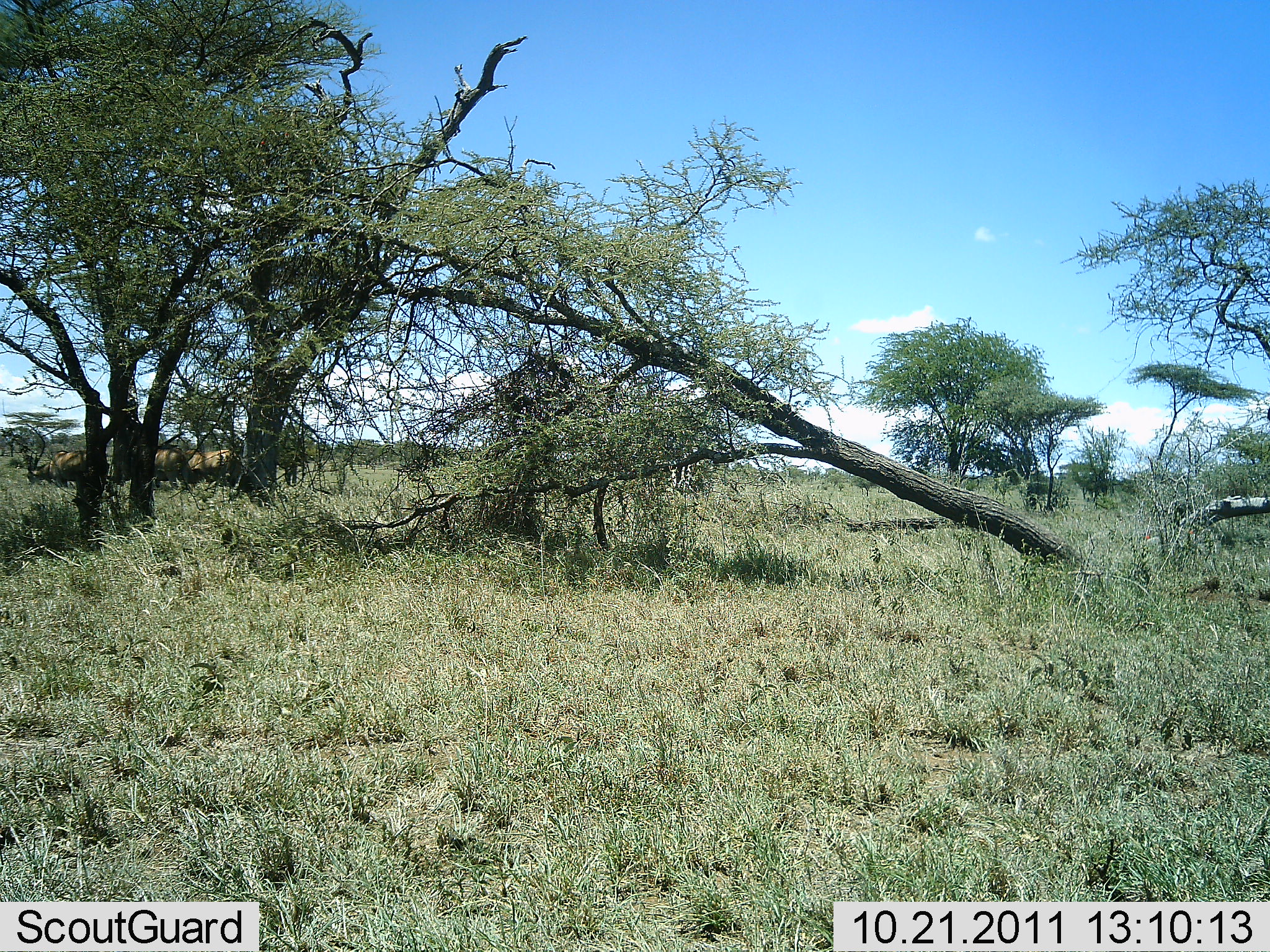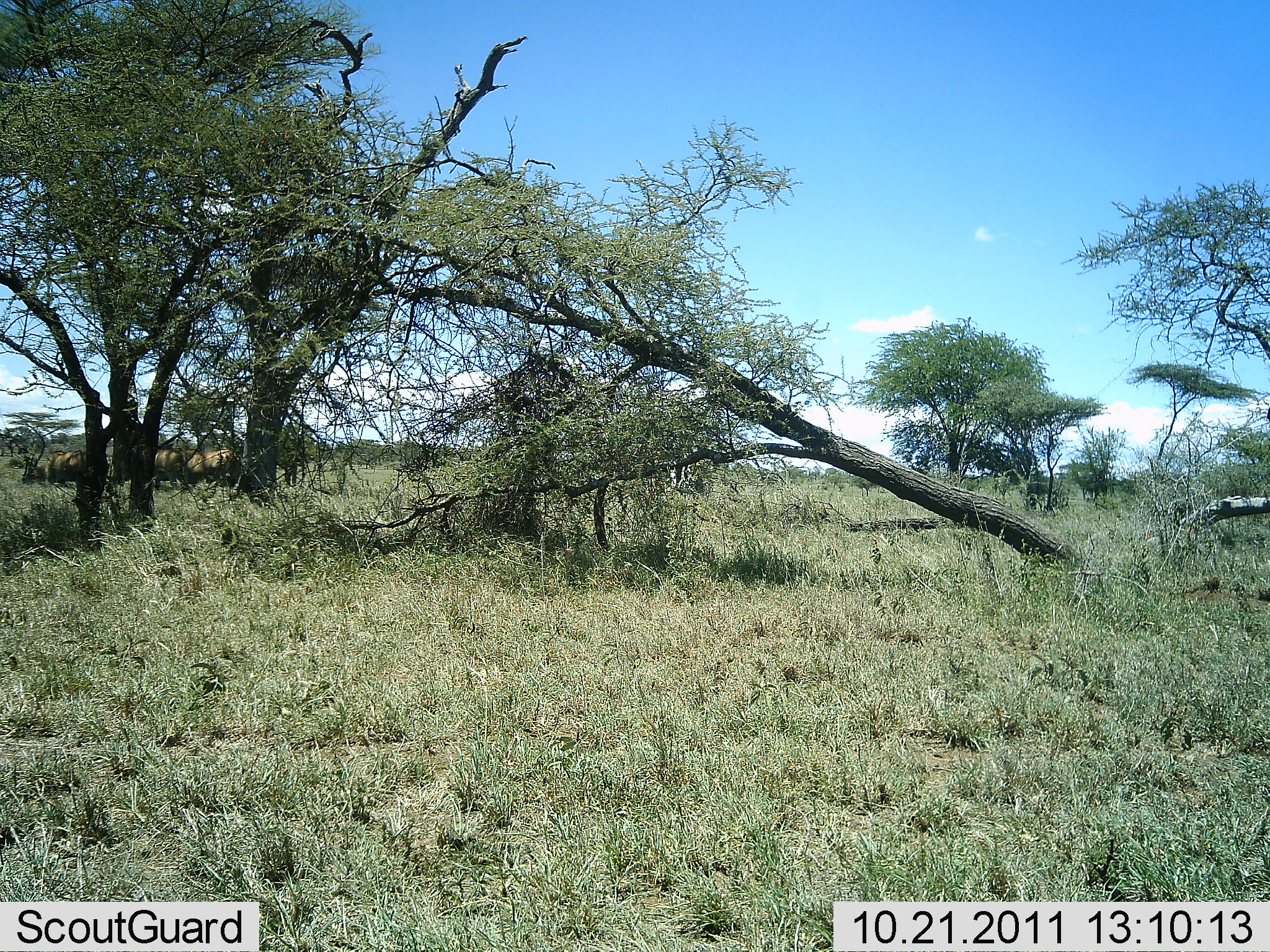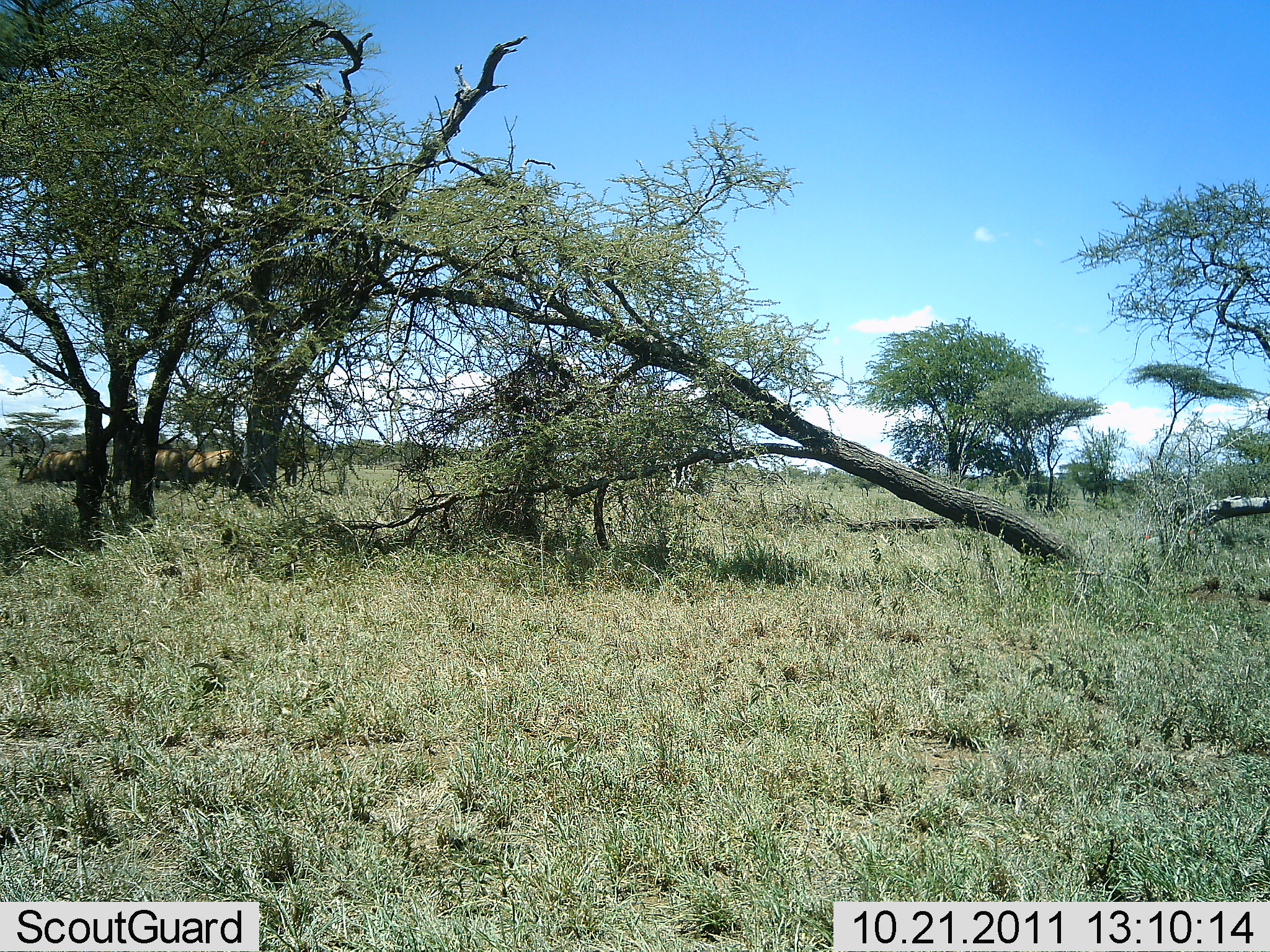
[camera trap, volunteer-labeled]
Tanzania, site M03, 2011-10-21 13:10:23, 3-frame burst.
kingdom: Animalia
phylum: Chordata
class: Mammalia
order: Artiodactyla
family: Bovidae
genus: Connochaetes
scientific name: Connochaetes taurinus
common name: blue wildebeest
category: wildebeest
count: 5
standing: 60%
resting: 0%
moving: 40%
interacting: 0%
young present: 0%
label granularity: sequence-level